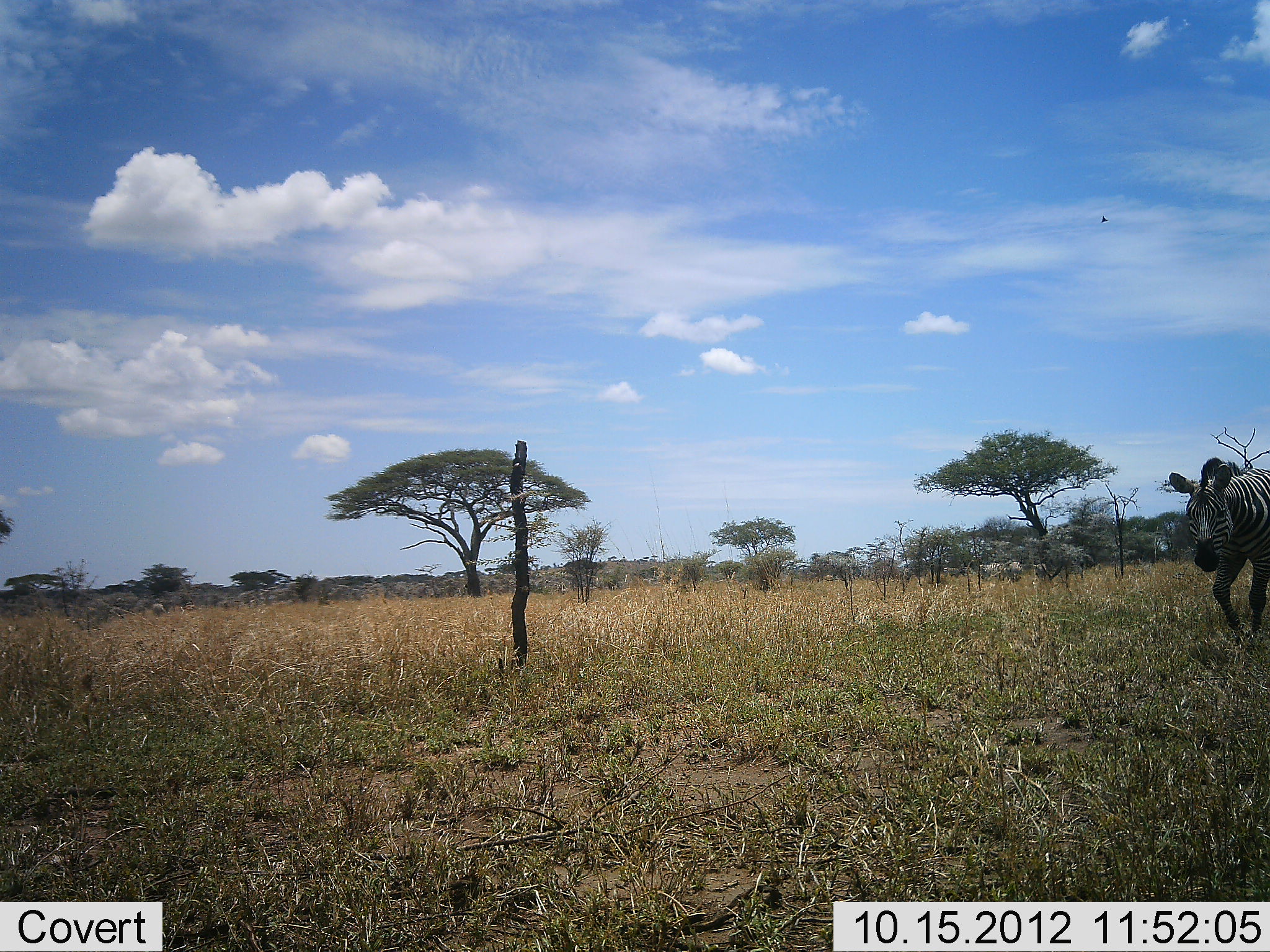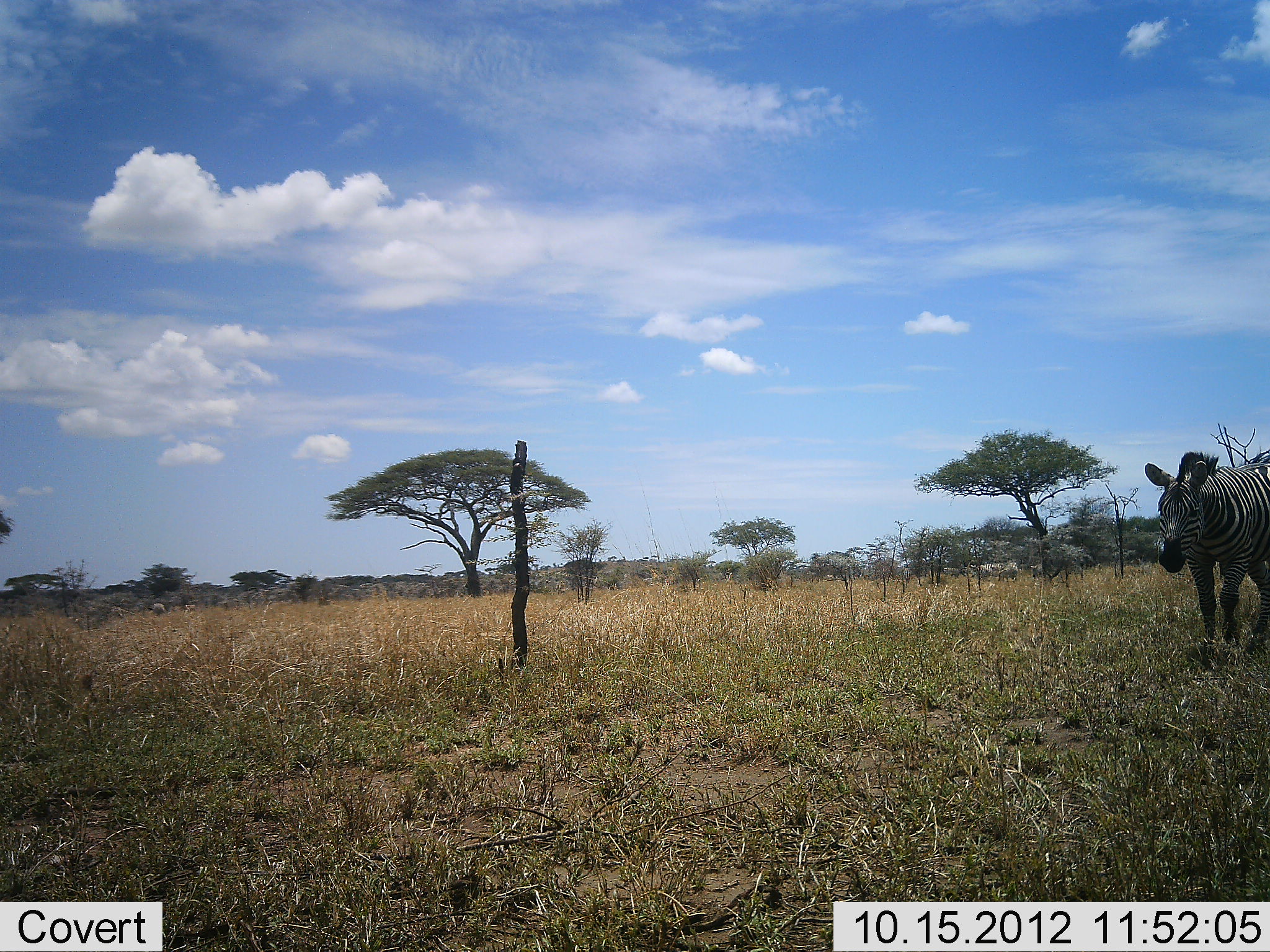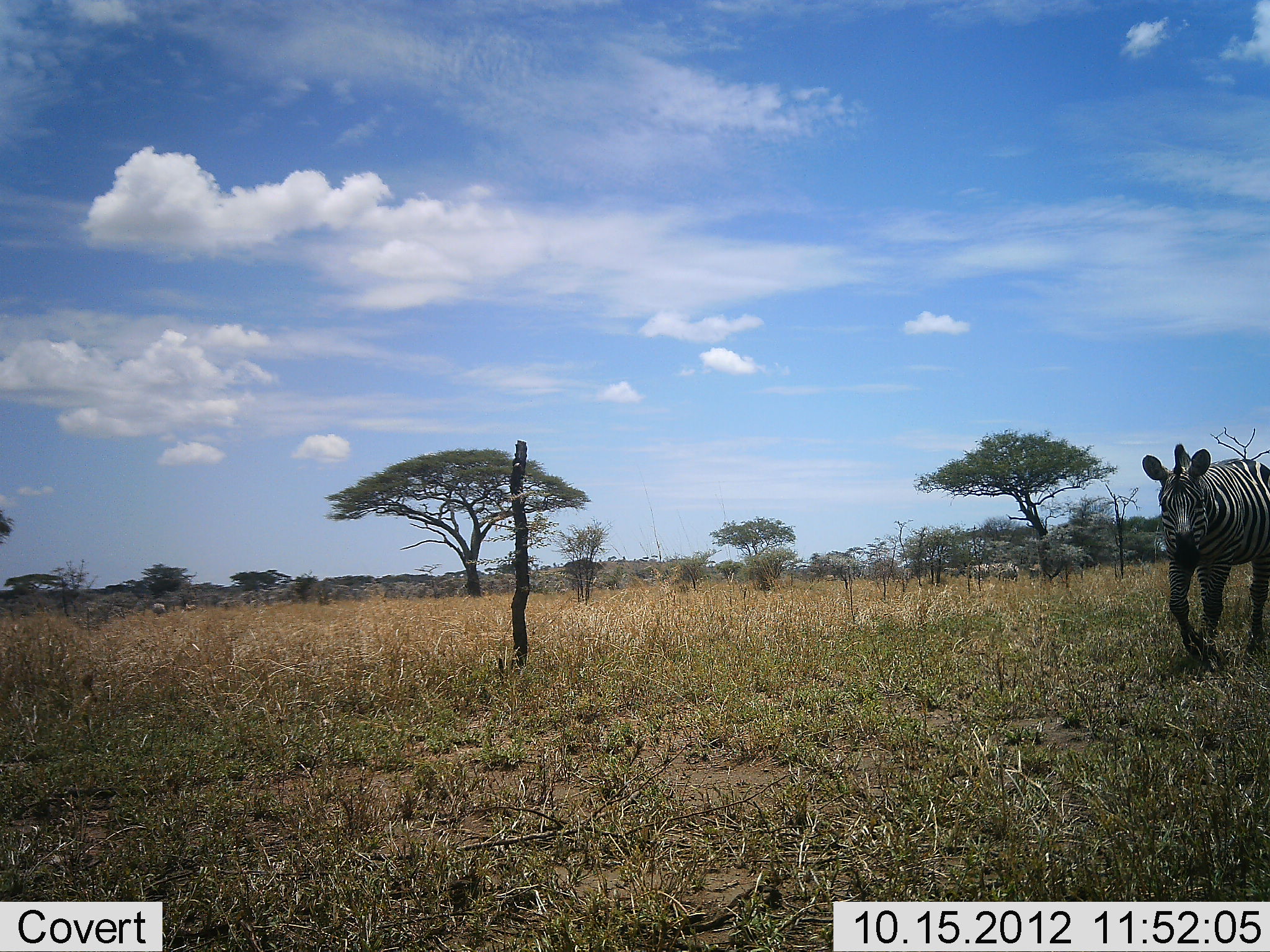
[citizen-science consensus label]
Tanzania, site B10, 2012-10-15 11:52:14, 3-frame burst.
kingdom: Animalia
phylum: Chordata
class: Mammalia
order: Perissodactyla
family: Equidae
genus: Equus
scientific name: Equus quagga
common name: plains zebra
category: zebra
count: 1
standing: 18%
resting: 0%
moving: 91%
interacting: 0%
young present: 0%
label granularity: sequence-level